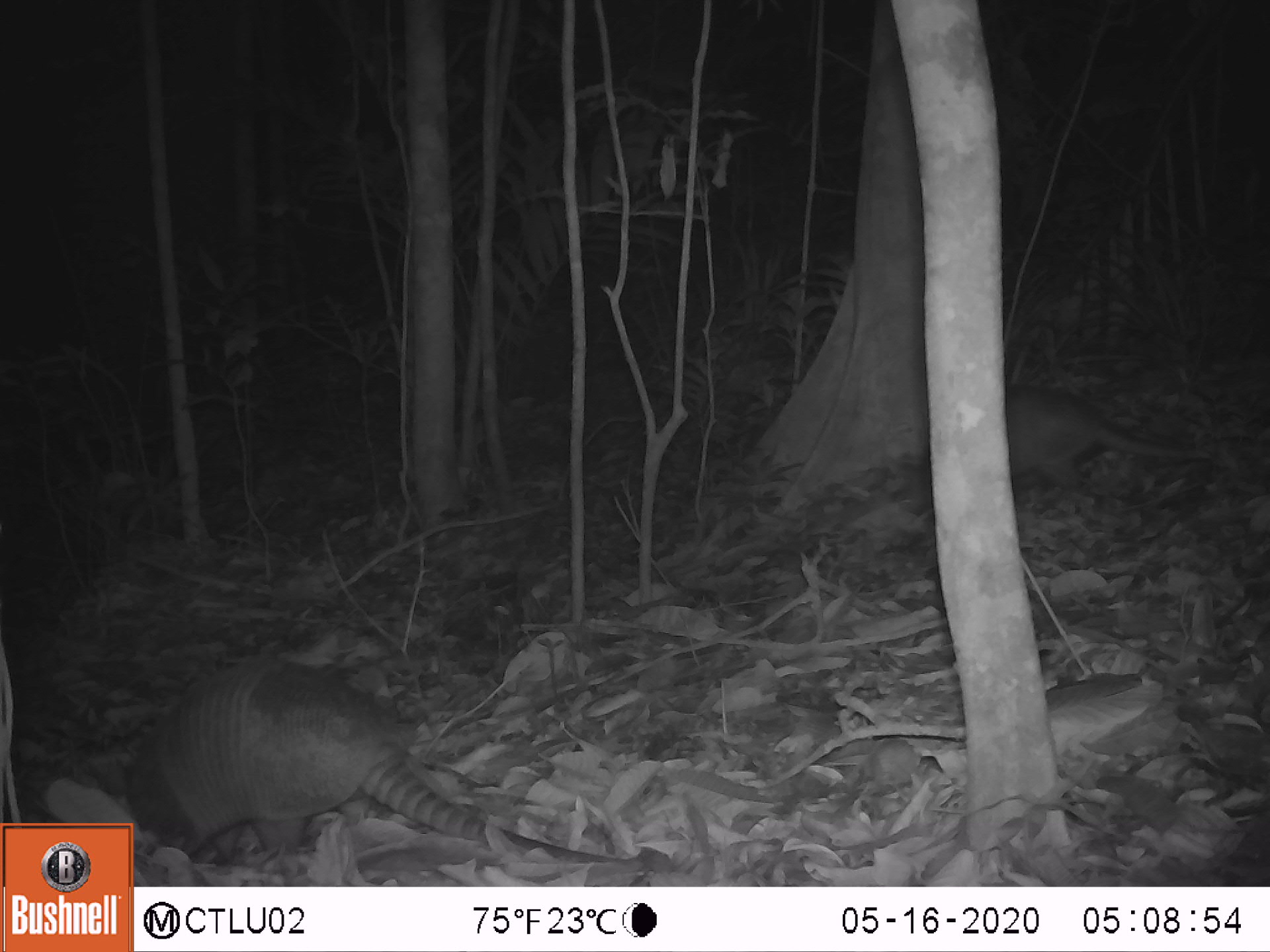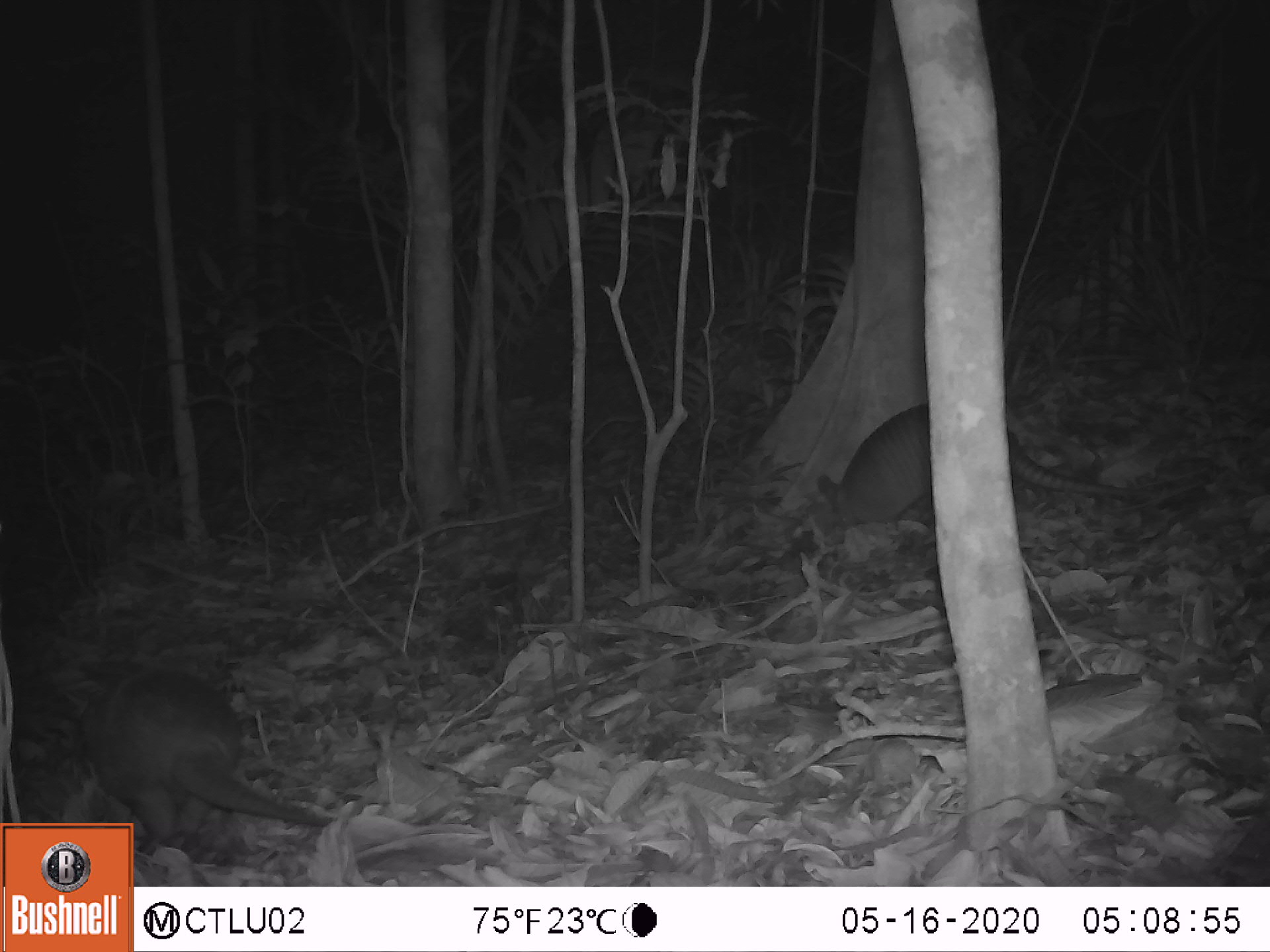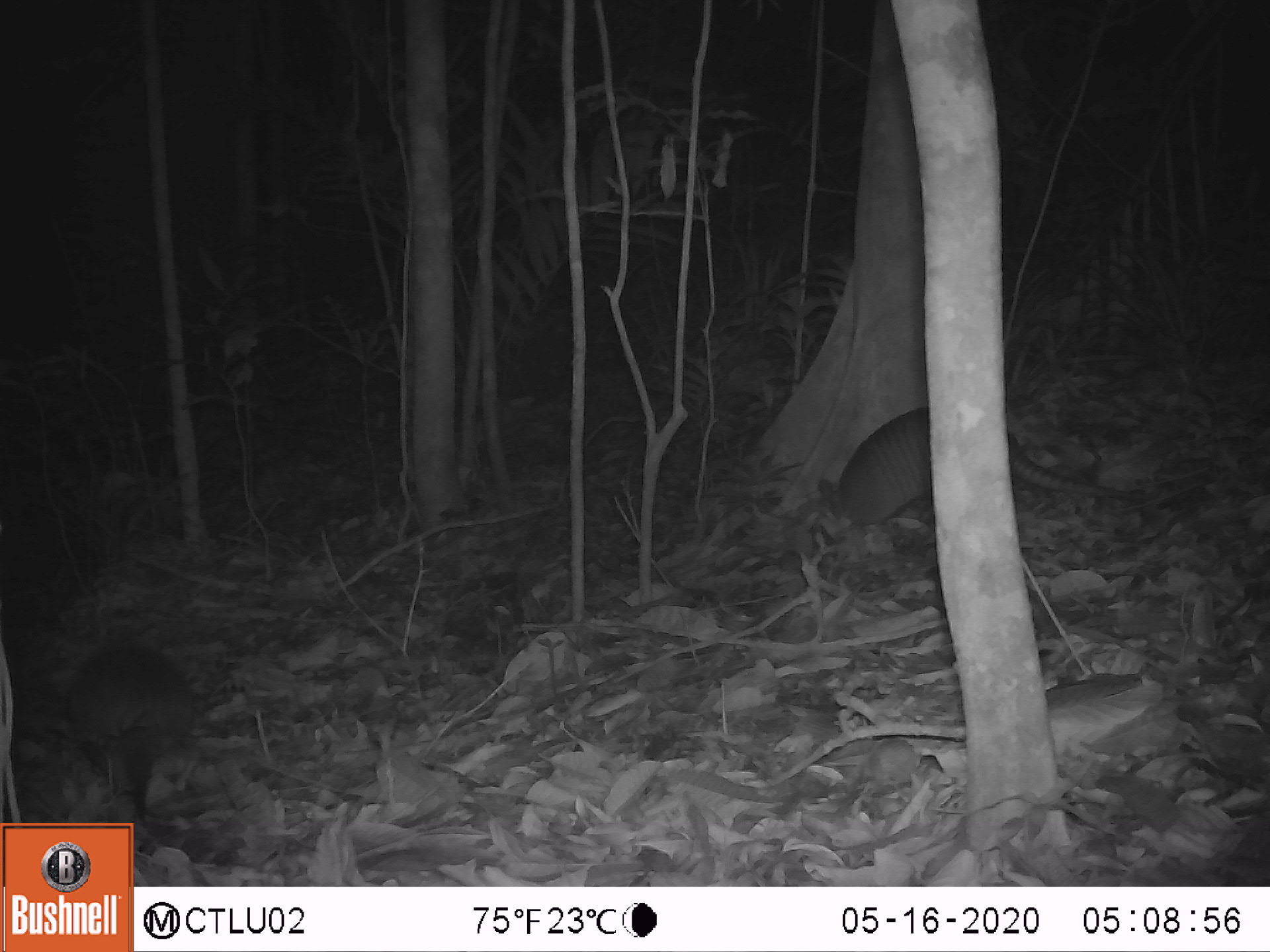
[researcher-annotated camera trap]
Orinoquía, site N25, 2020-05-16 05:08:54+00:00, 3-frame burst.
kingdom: Animalia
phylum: Chordata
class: Mammalia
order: Cingulata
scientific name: Cingulata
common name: armadillo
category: unknown armadillo